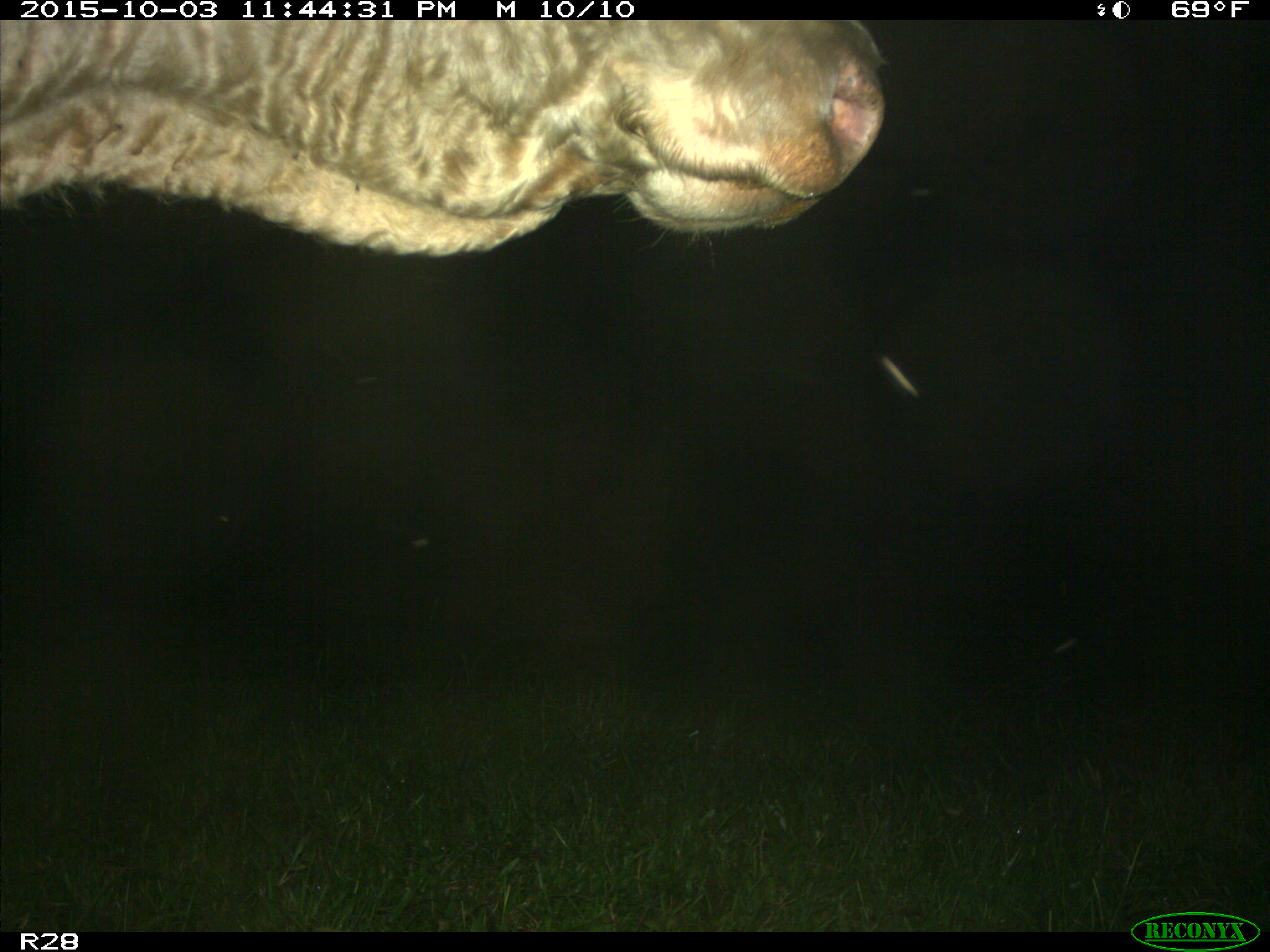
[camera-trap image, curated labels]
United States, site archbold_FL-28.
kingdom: Animalia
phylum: Chordata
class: Mammalia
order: Artiodactyla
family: Bovidae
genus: Bos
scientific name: Bos taurus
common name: domestic cow